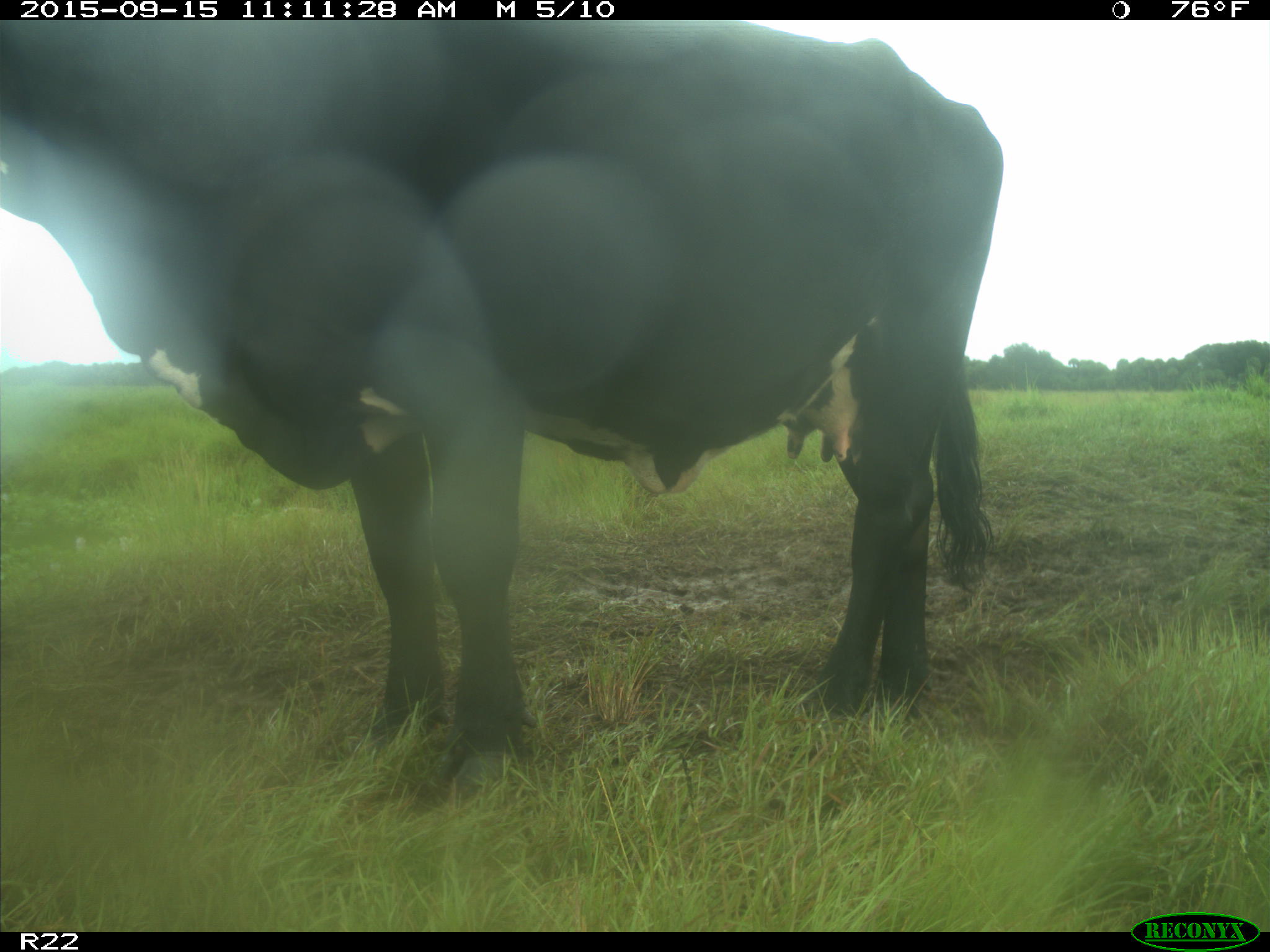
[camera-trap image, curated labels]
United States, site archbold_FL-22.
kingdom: Animalia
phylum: Chordata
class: Mammalia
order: Artiodactyla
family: Bovidae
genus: Bos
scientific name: Bos taurus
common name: domestic cow